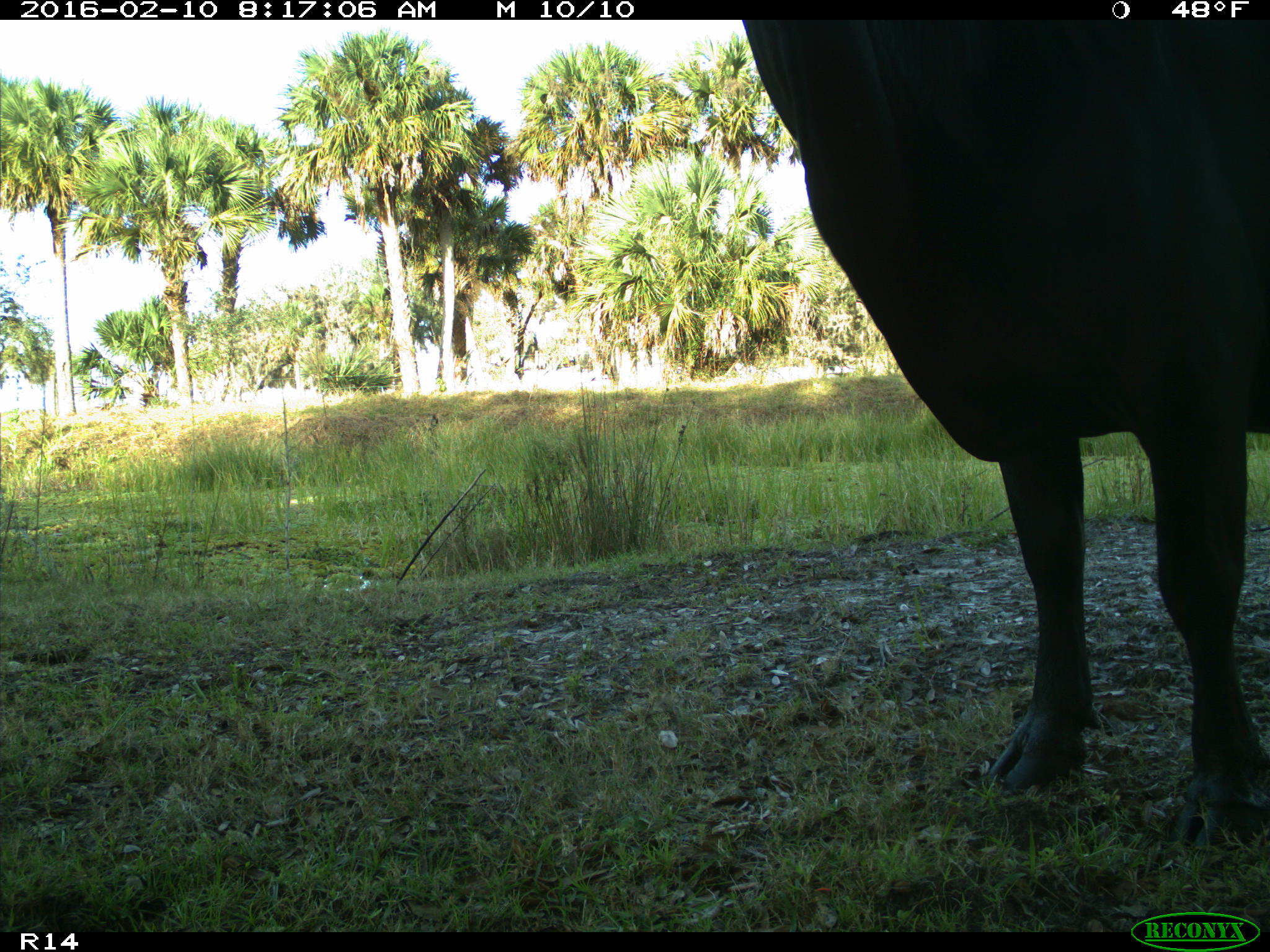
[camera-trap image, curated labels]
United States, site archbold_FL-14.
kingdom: Animalia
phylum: Chordata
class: Mammalia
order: Artiodactyla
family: Bovidae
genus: Bos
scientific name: Bos taurus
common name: domestic cow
Bos taurus (domestic cow).